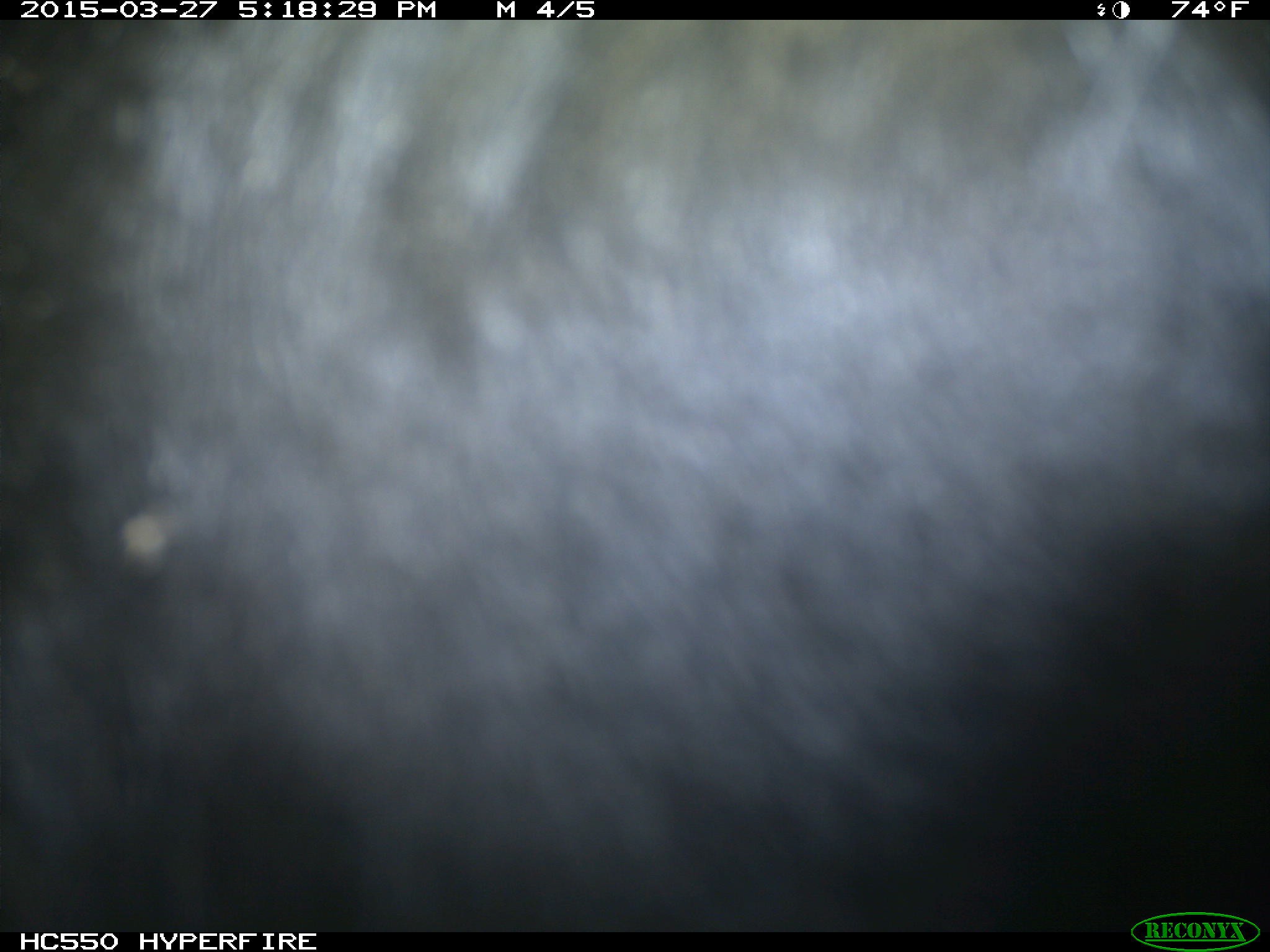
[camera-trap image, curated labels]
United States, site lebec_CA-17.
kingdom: Animalia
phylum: Chordata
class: Mammalia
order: Artiodactyla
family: Bovidae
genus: Bos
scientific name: Bos taurus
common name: domestic cow